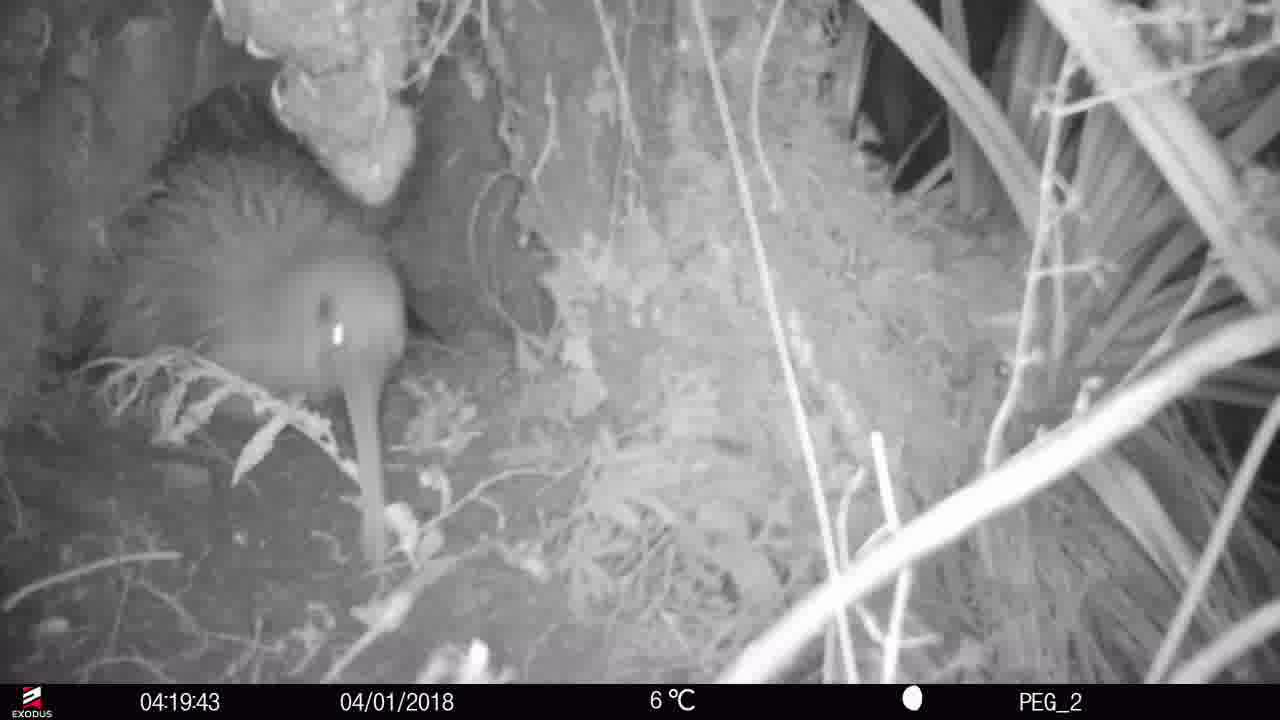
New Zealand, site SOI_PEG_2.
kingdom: Animalia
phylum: Chordata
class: Aves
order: Apterygiformes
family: Apterygidae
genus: Apteryx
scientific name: Apteryx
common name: kiwi